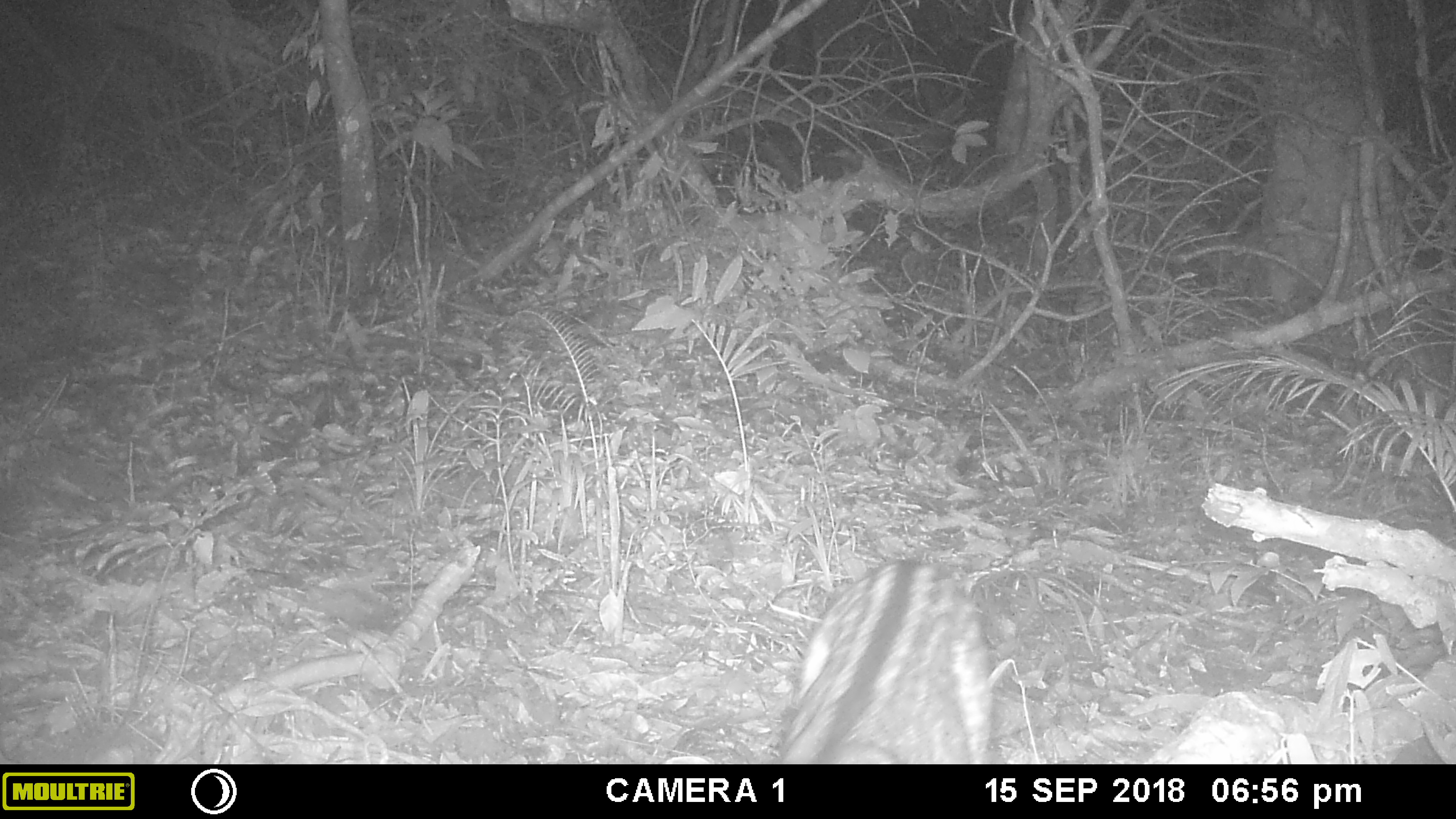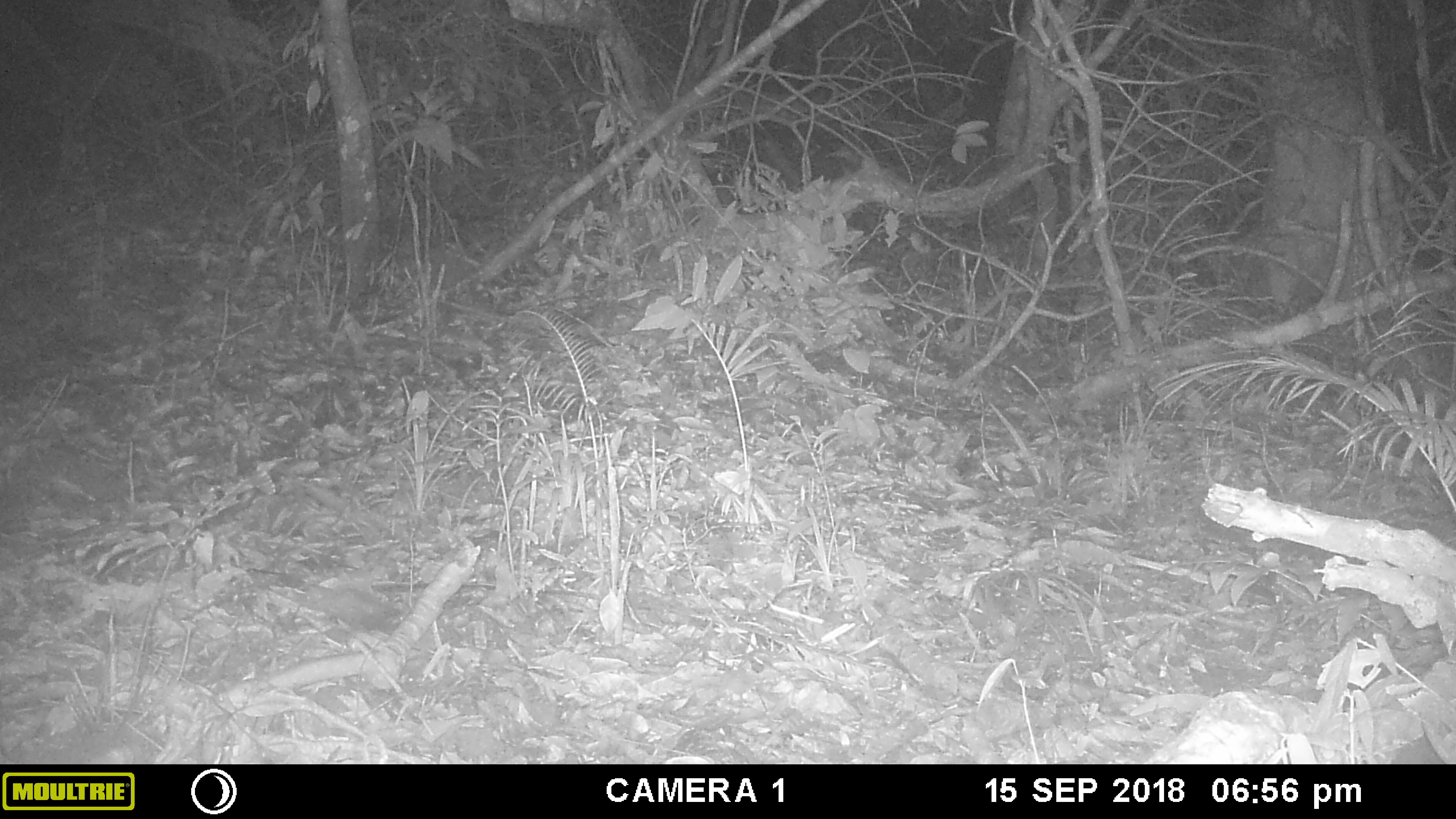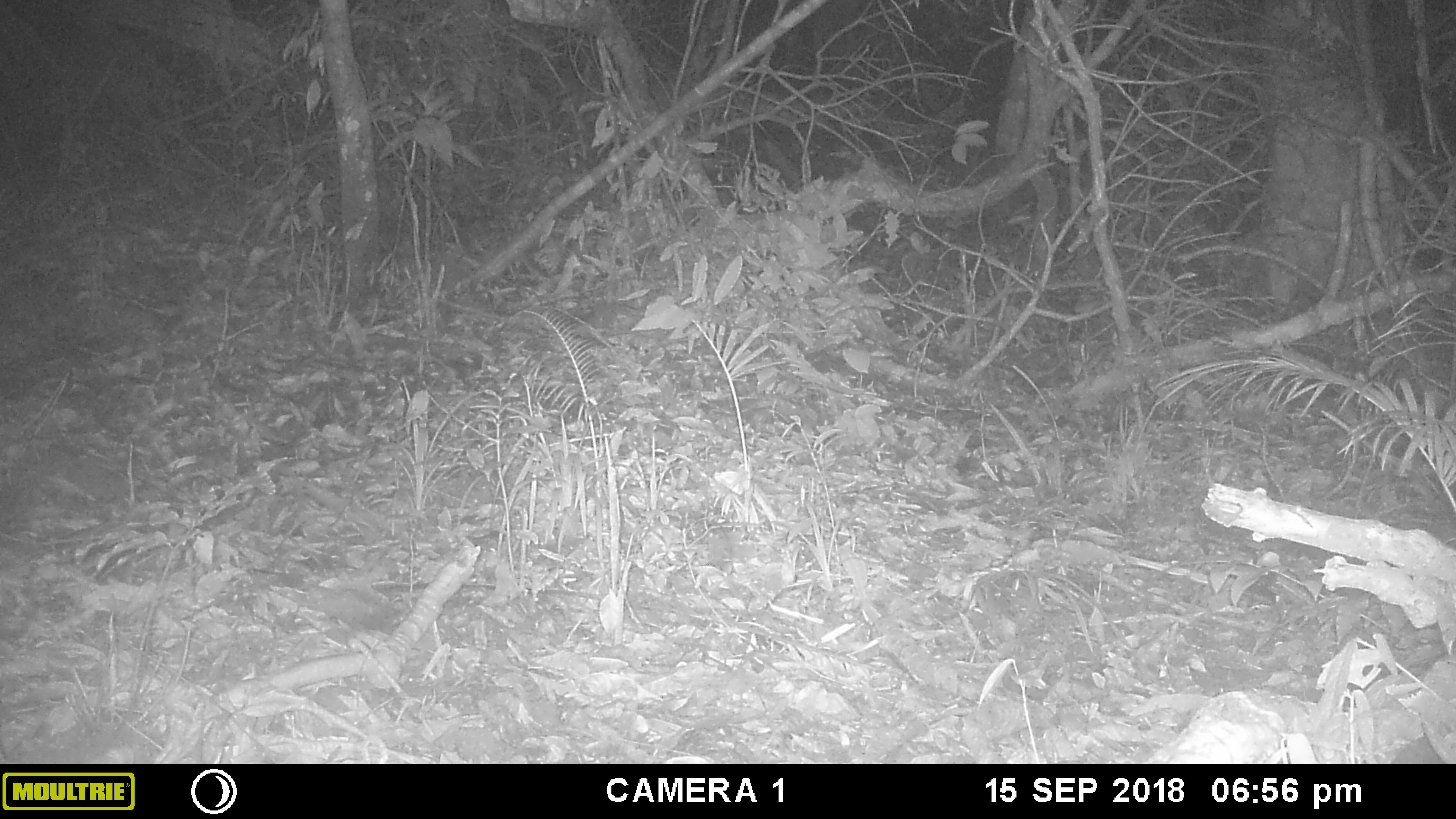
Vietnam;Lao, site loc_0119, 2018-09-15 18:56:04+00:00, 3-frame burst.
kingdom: Animalia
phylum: Chordata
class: Mammalia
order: Carnivora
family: Viverridae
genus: Viverra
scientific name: Viverra zibetha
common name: large indian civet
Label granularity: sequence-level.